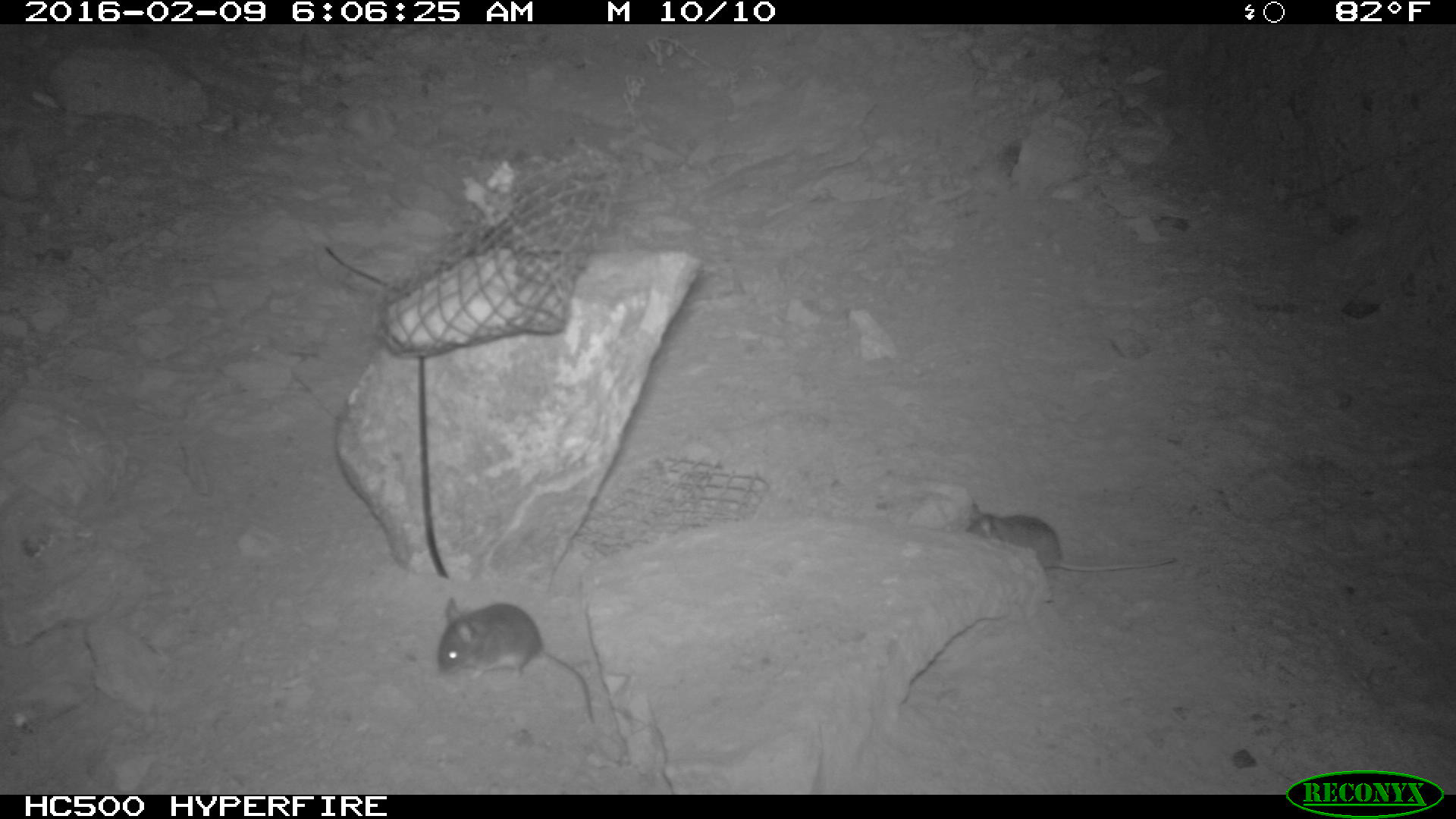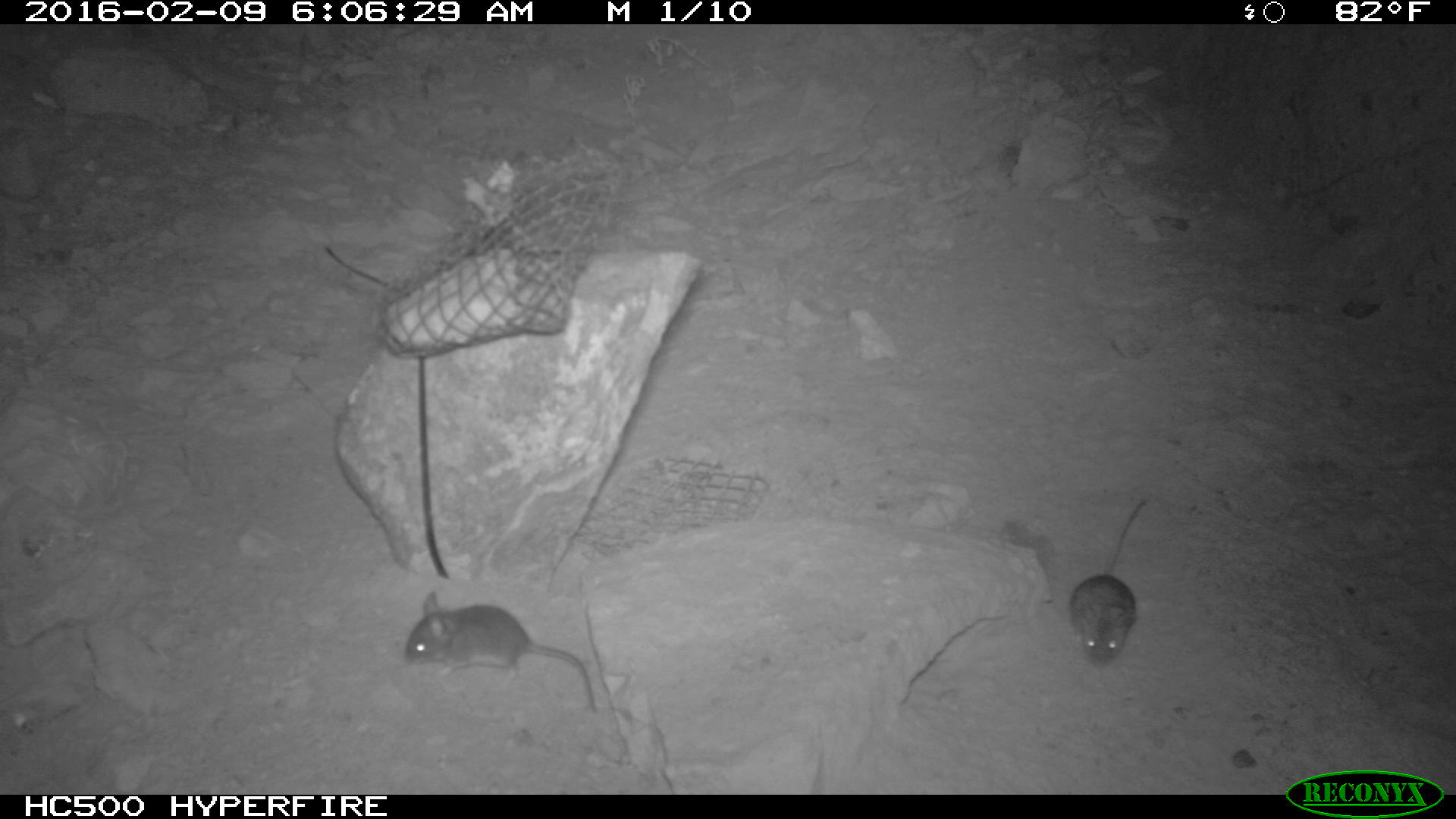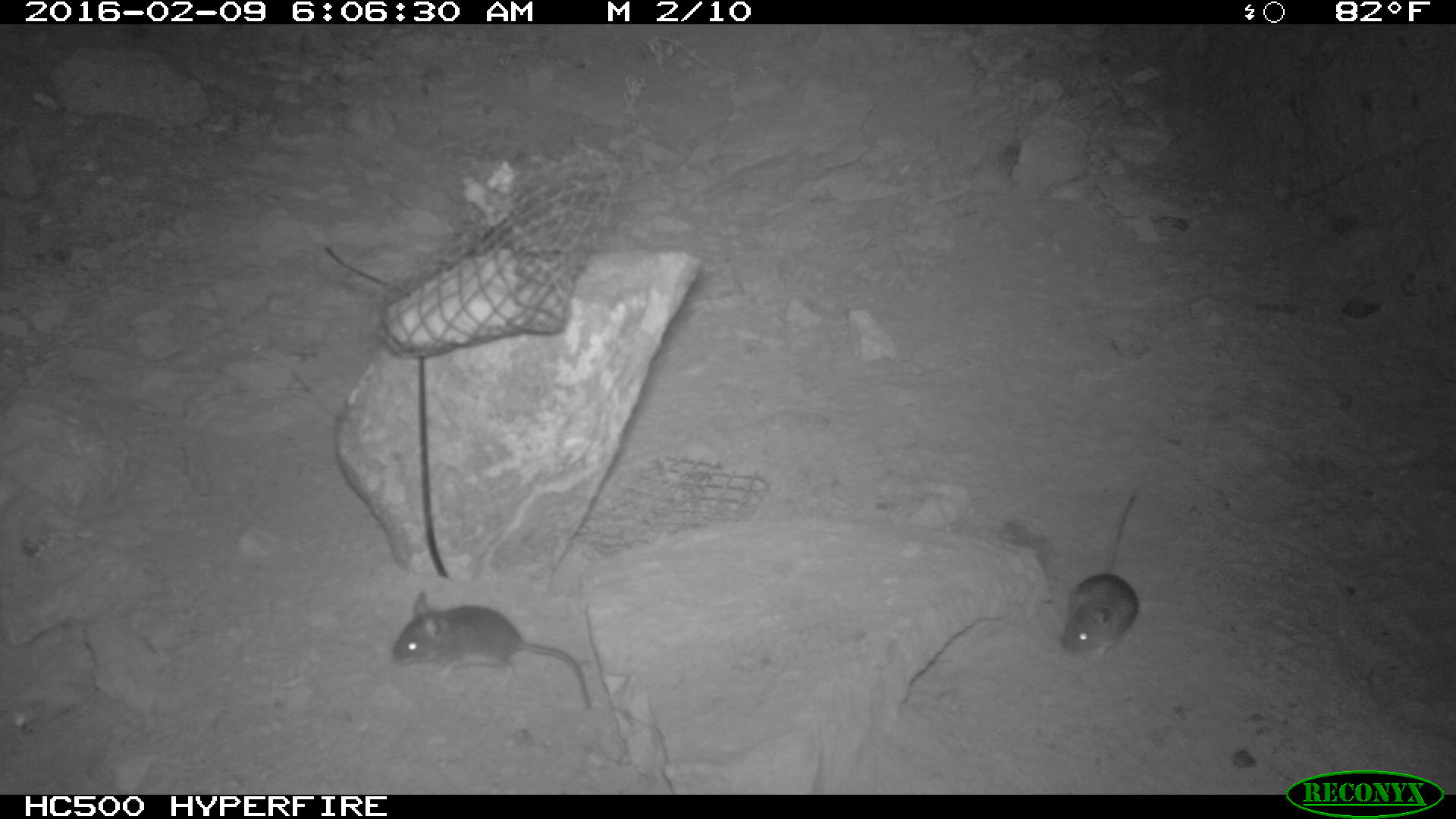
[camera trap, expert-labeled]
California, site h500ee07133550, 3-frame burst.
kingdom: Animalia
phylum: Chordata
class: Mammalia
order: Rodentia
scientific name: Rodentia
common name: rodent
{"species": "rodent (Rodentia)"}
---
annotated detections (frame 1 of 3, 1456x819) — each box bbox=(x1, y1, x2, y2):
rodent: bbox=(435, 600, 597, 726); bbox=(966, 500, 1175, 571)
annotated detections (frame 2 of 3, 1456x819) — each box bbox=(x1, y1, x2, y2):
rodent: bbox=(404, 592, 596, 713); bbox=(1069, 500, 1148, 670)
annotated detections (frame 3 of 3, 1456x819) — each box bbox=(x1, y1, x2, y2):
rodent: bbox=(392, 588, 592, 711); bbox=(1063, 492, 1149, 657)